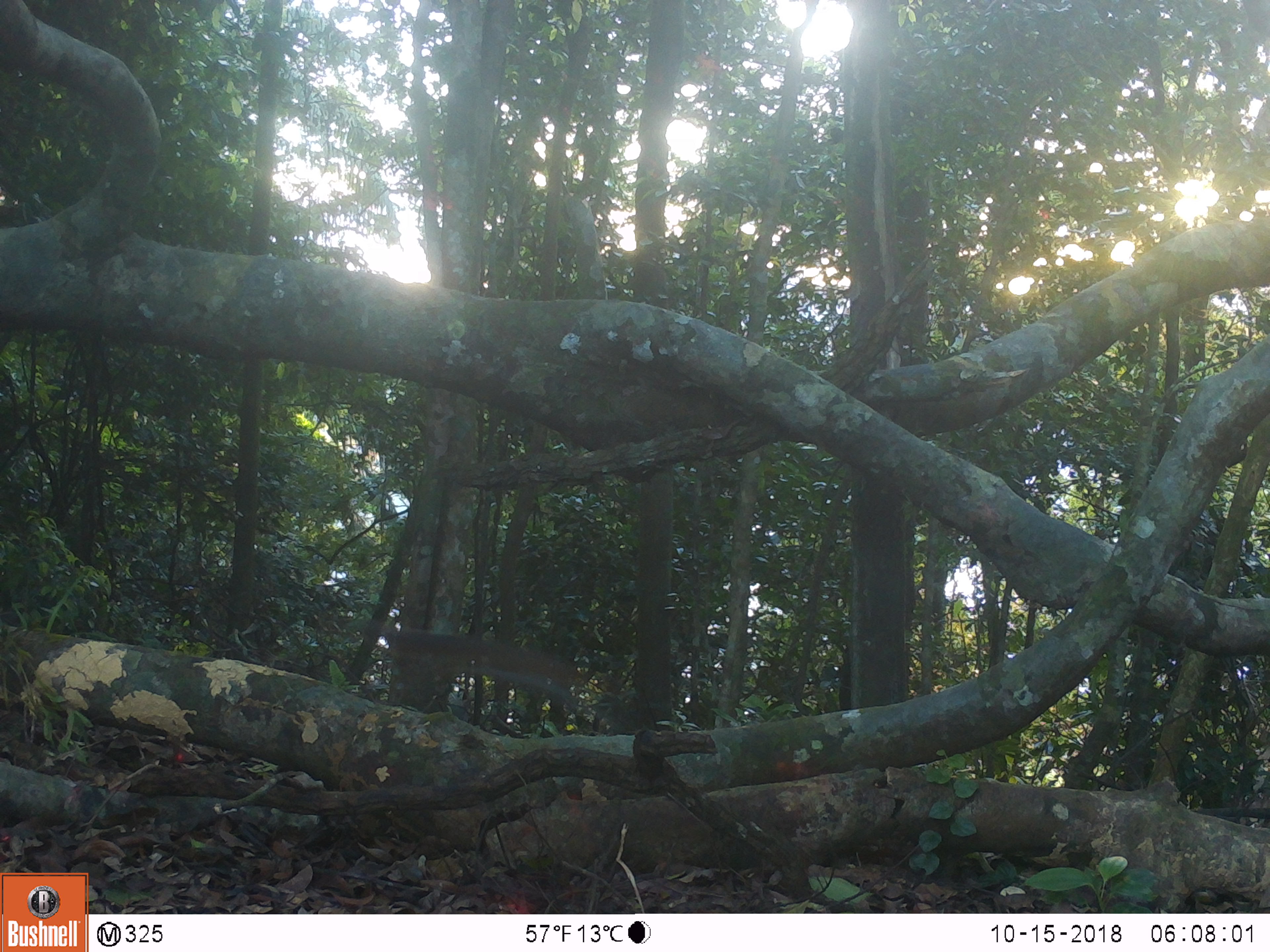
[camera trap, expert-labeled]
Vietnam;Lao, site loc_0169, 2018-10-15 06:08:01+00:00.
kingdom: Animalia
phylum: Chordata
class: Mammalia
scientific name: Mammalia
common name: mammal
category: unidentified small mammal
Unidentified small mammal (mammal) (Mammalia). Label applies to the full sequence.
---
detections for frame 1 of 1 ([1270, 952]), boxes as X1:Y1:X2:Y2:
unidentified small mammal: 381:627:590:713